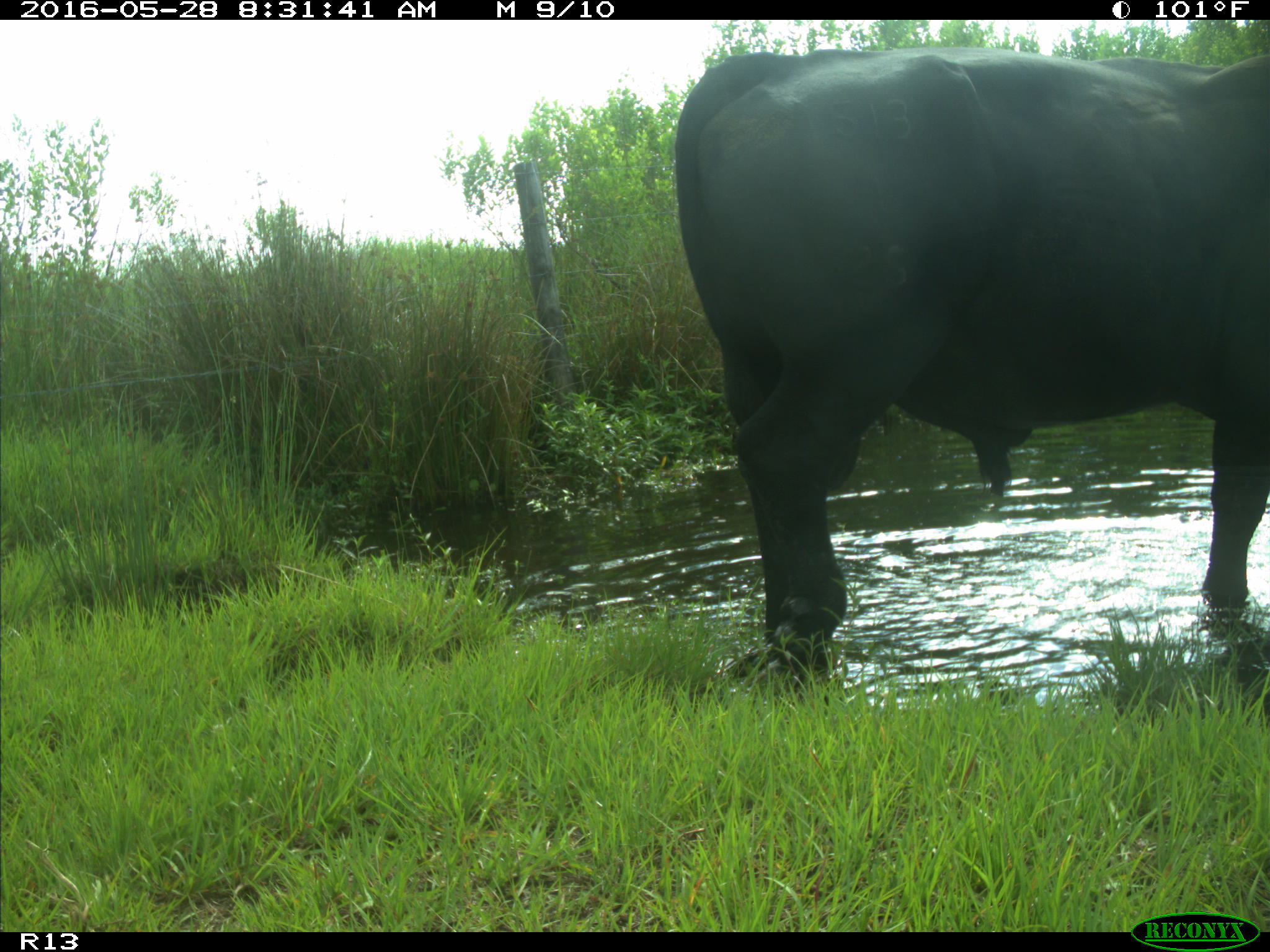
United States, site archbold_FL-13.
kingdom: Animalia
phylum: Chordata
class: Mammalia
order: Artiodactyla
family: Bovidae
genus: Bos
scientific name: Bos taurus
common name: domestic cow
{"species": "Bos taurus (domestic cow)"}